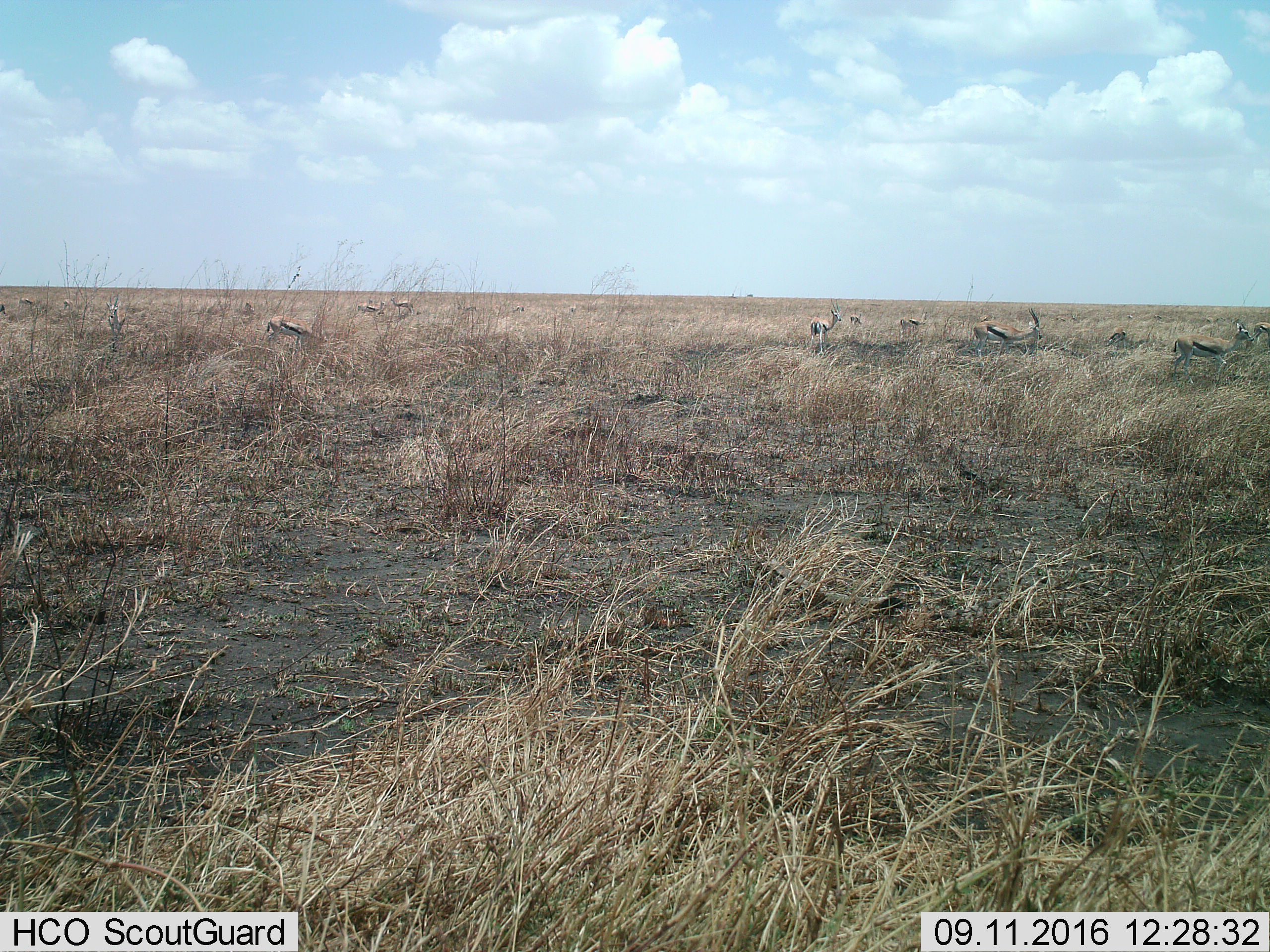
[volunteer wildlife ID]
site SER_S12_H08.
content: unidentified animal